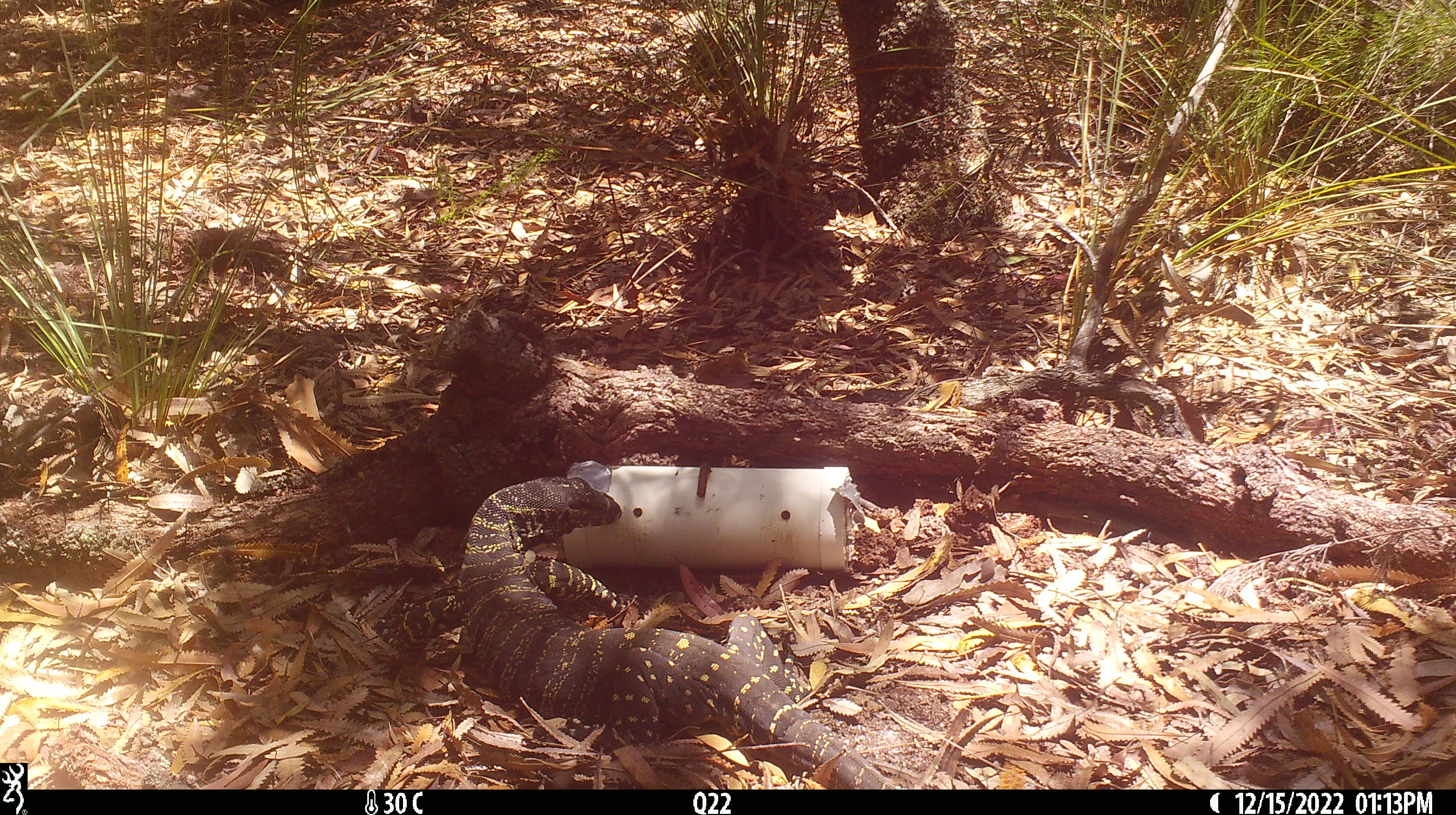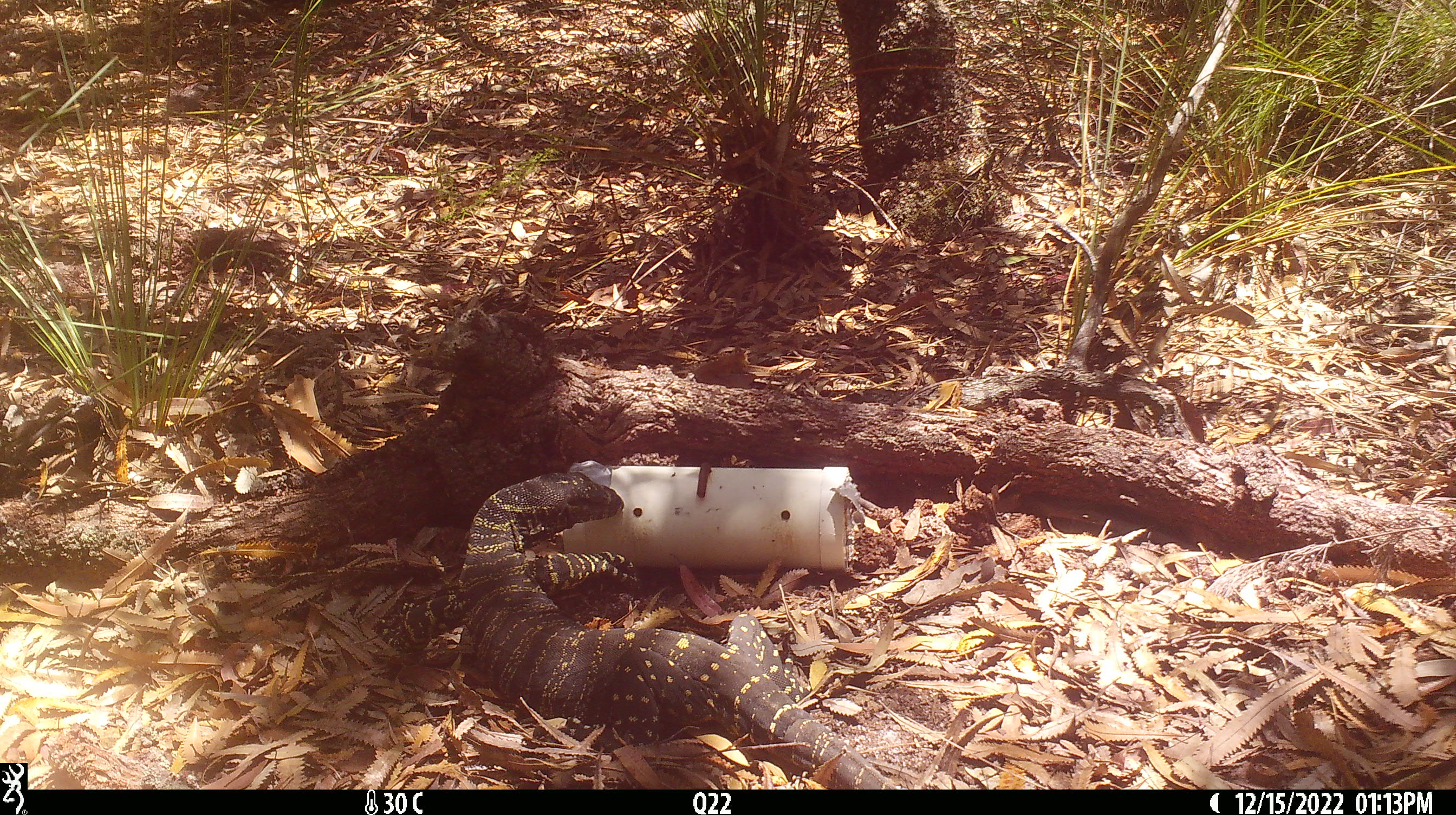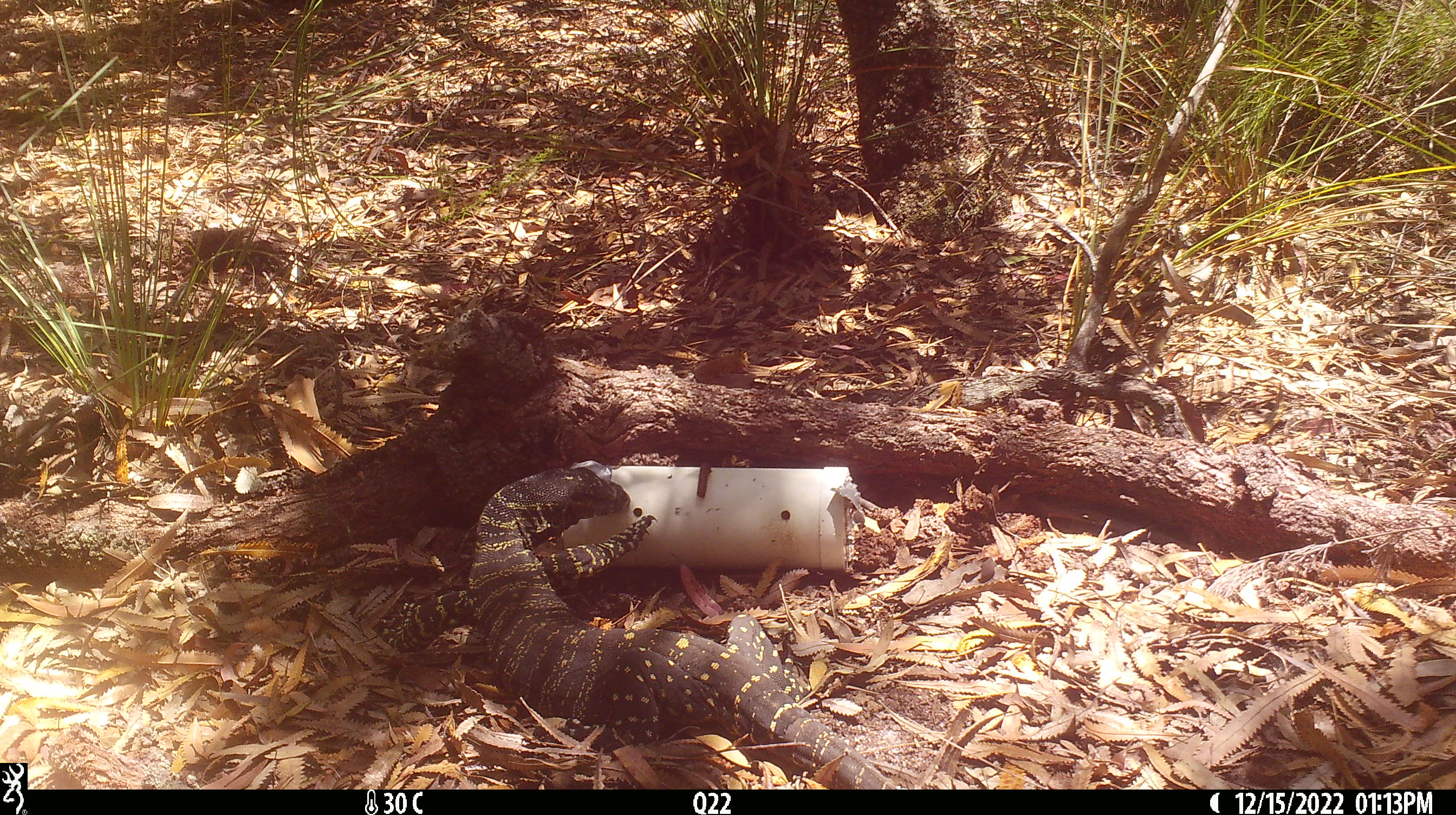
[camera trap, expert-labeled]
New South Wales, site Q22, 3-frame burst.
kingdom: Animalia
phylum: Chordata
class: Reptilia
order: Squamata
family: Varanidae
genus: Varanus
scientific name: Varanus varius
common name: lace monitor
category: goanna